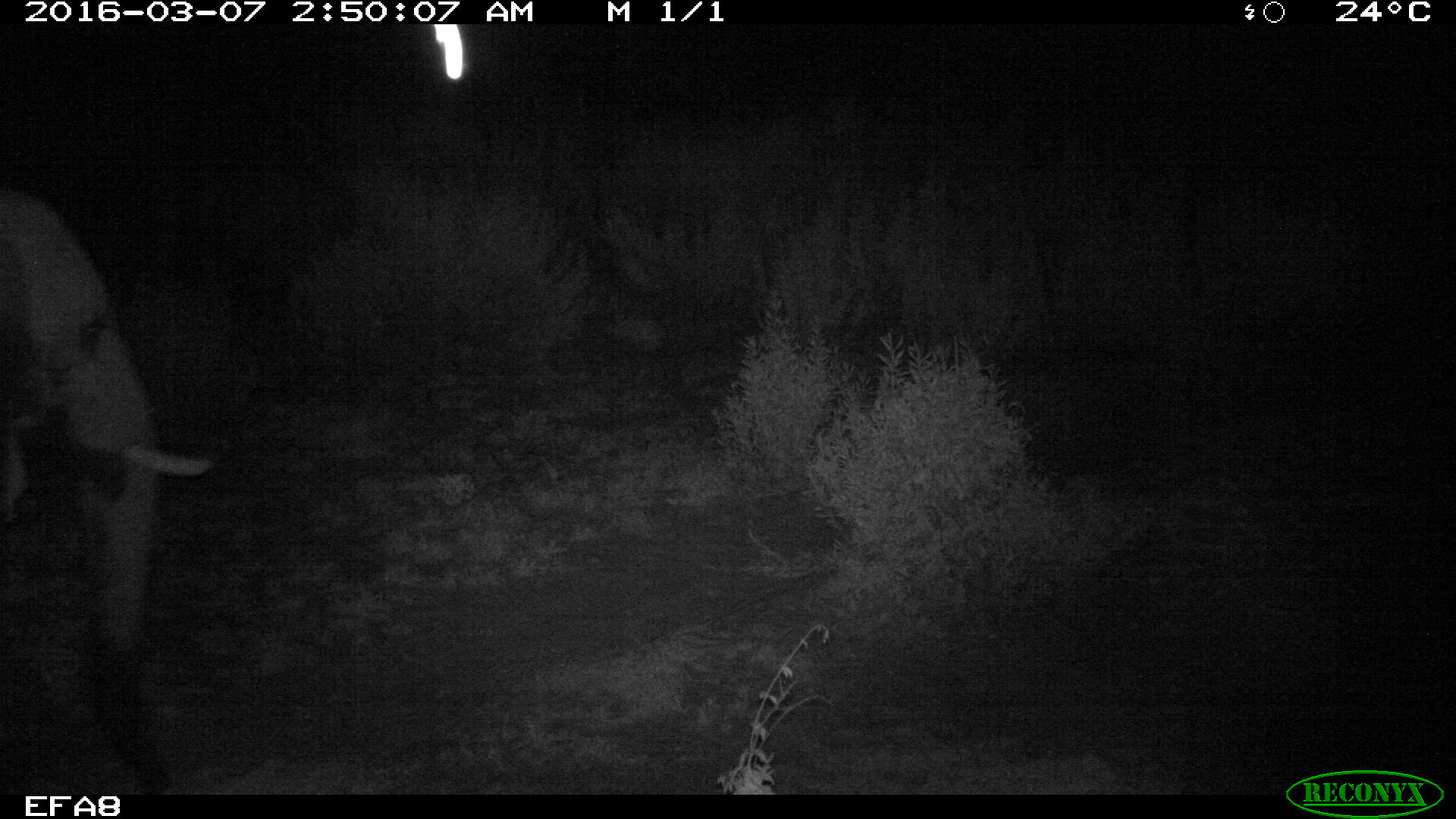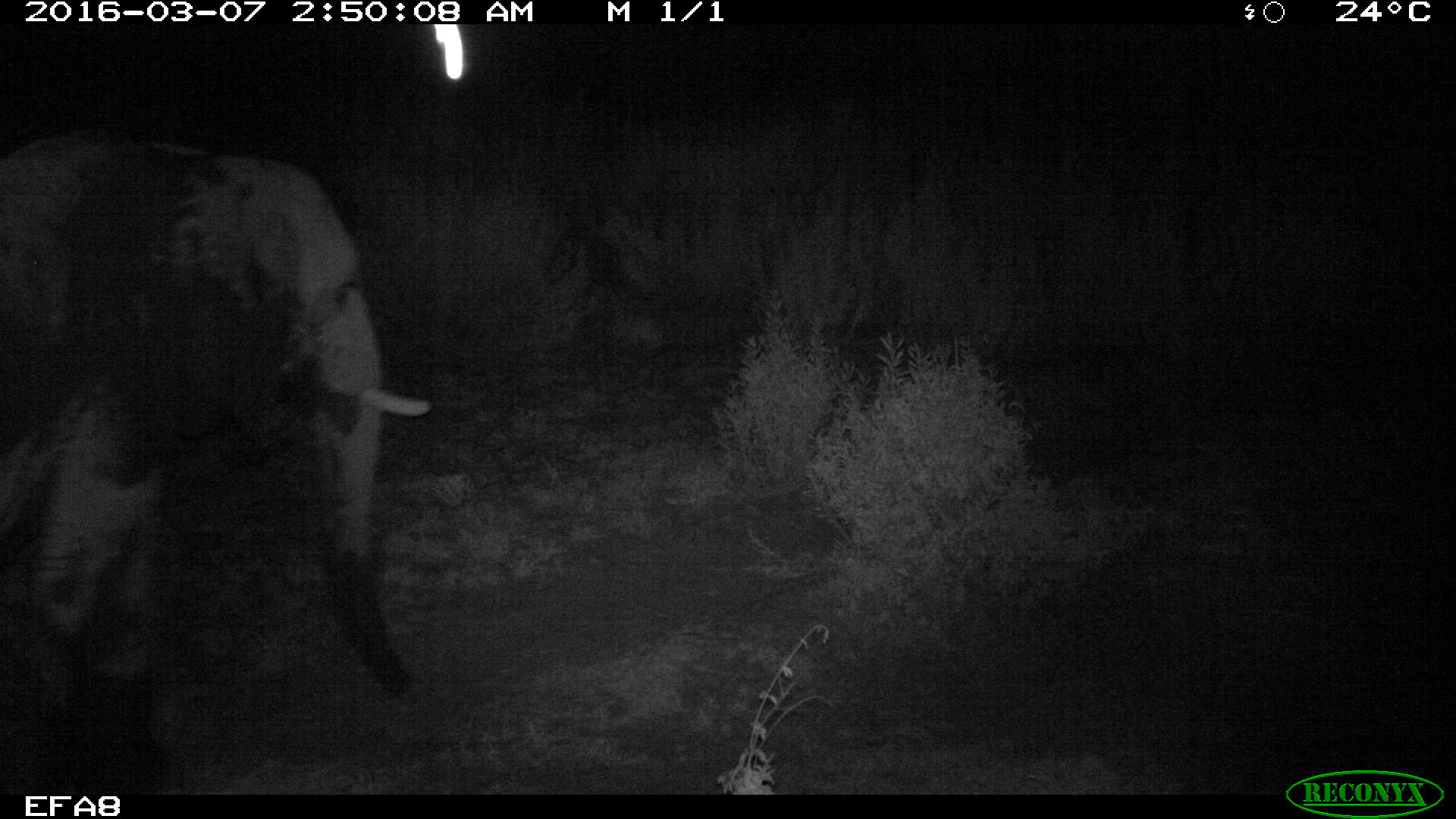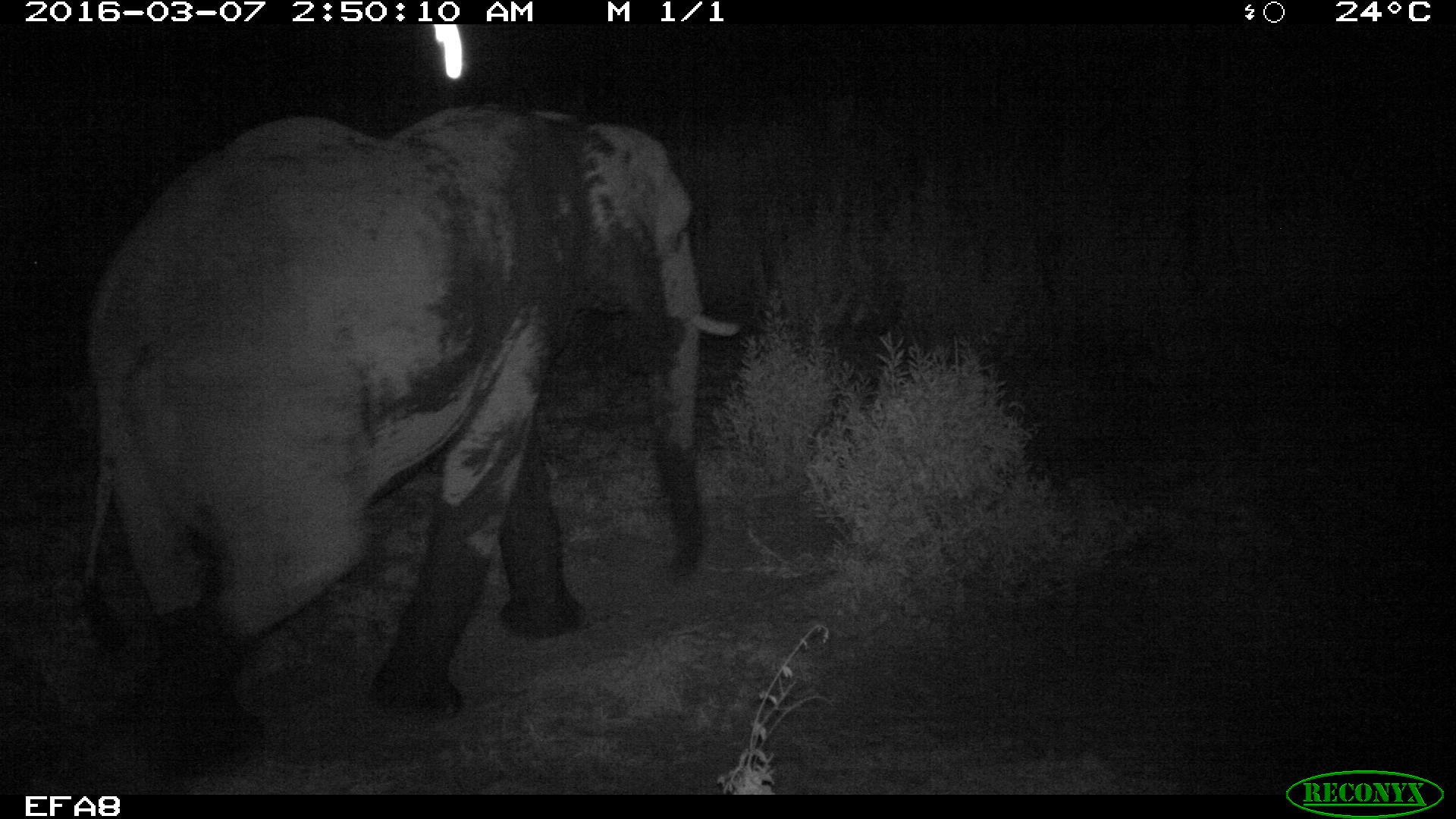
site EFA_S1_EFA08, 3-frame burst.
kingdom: Animalia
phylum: Chordata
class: Mammalia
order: Proboscidea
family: Elephantidae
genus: Loxodonta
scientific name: Loxodonta africana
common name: african bush elephant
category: elephant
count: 1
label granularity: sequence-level